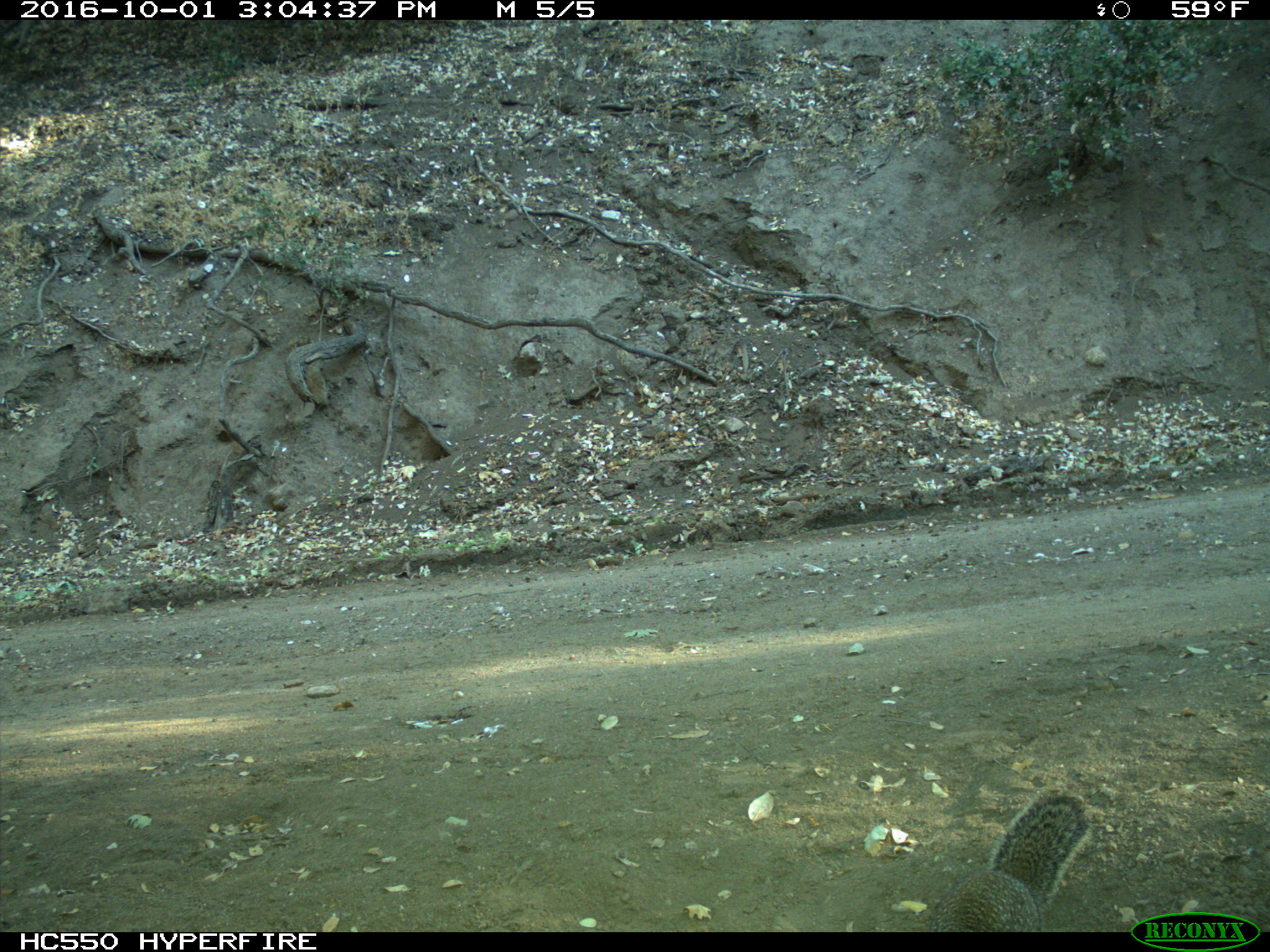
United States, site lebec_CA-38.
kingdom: Animalia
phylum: Chordata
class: Mammalia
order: Rodentia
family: Sciuridae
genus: Otospermophilus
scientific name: Otospermophilus beecheyi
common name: california ground squirrel